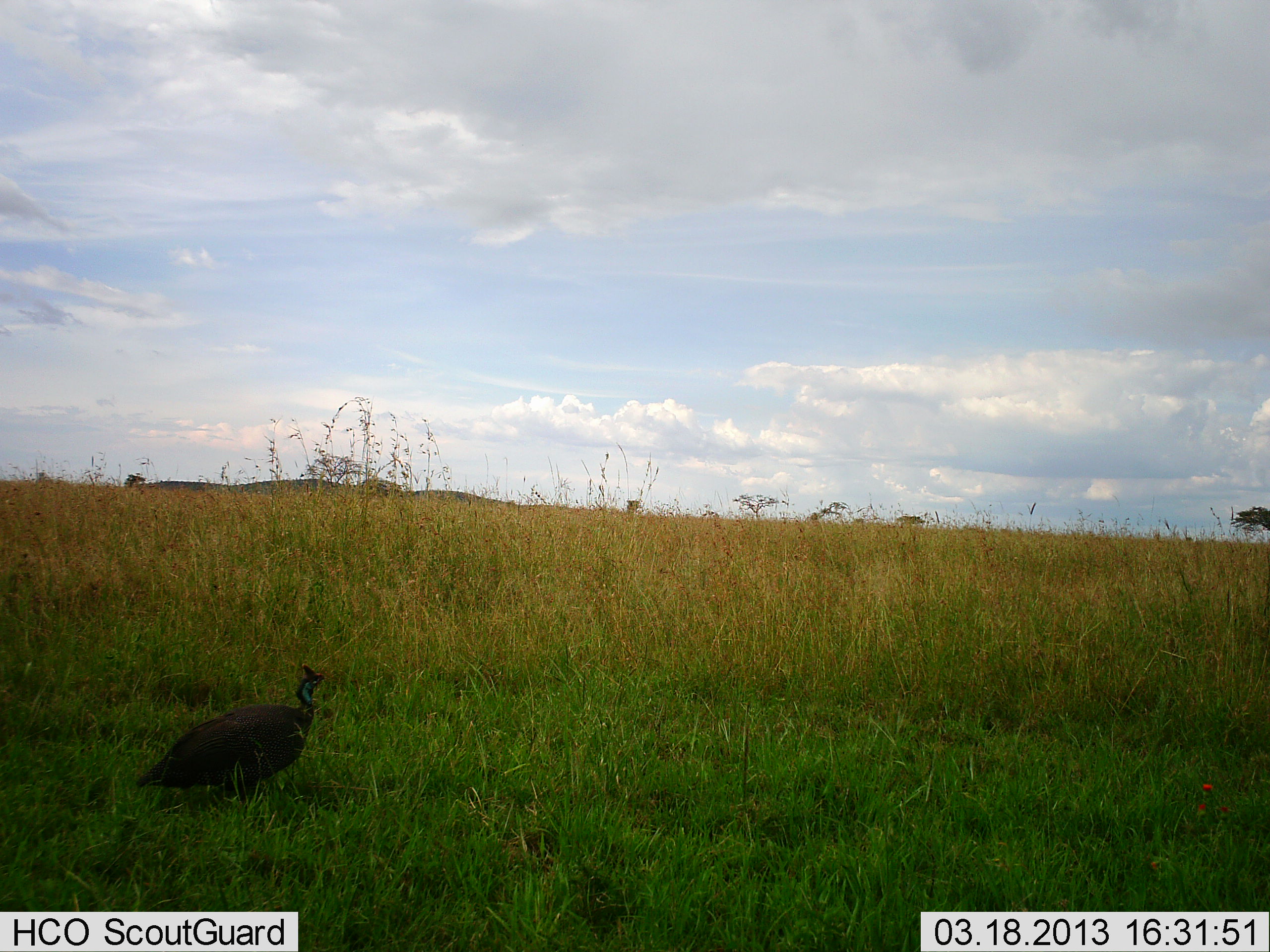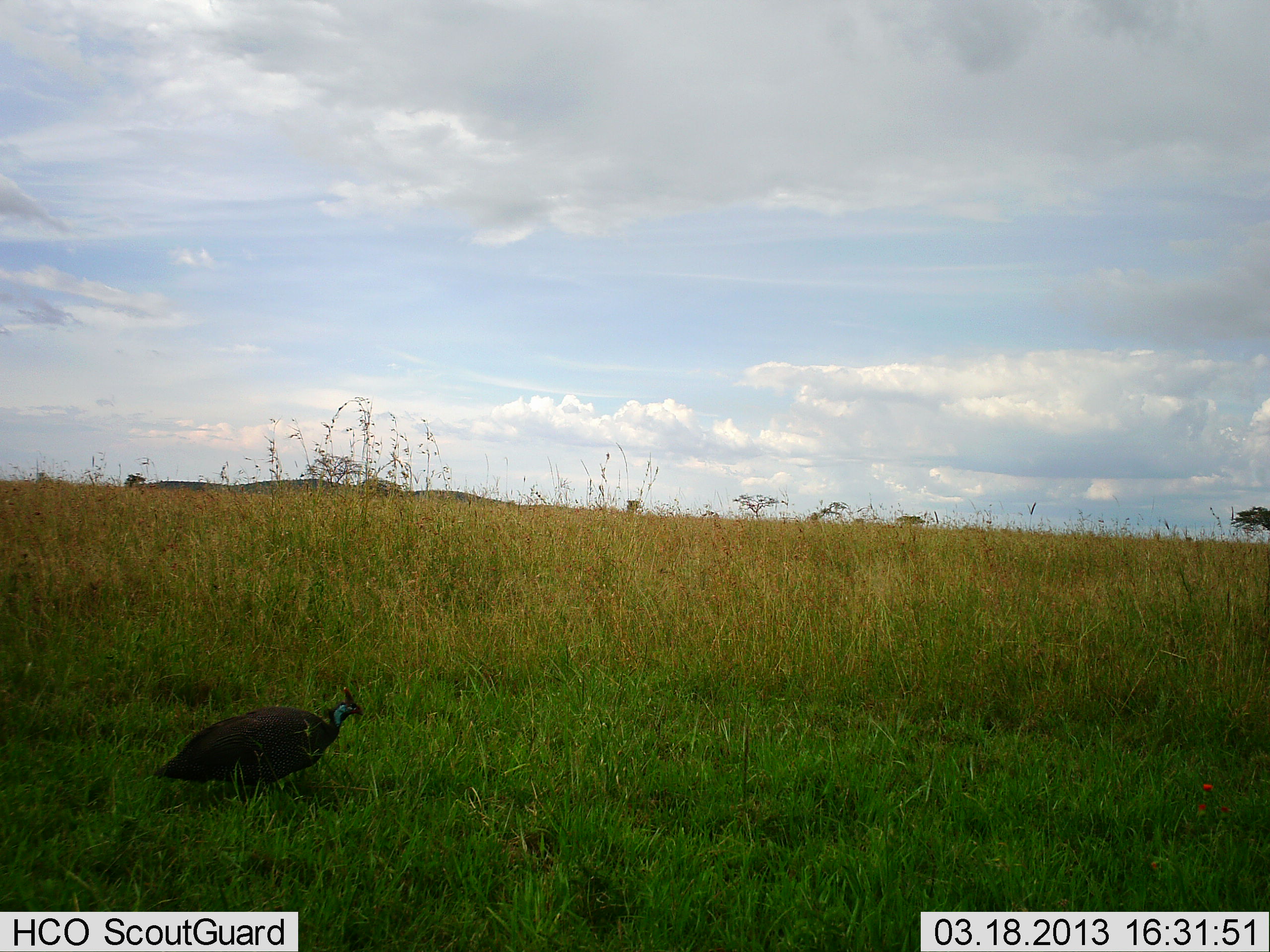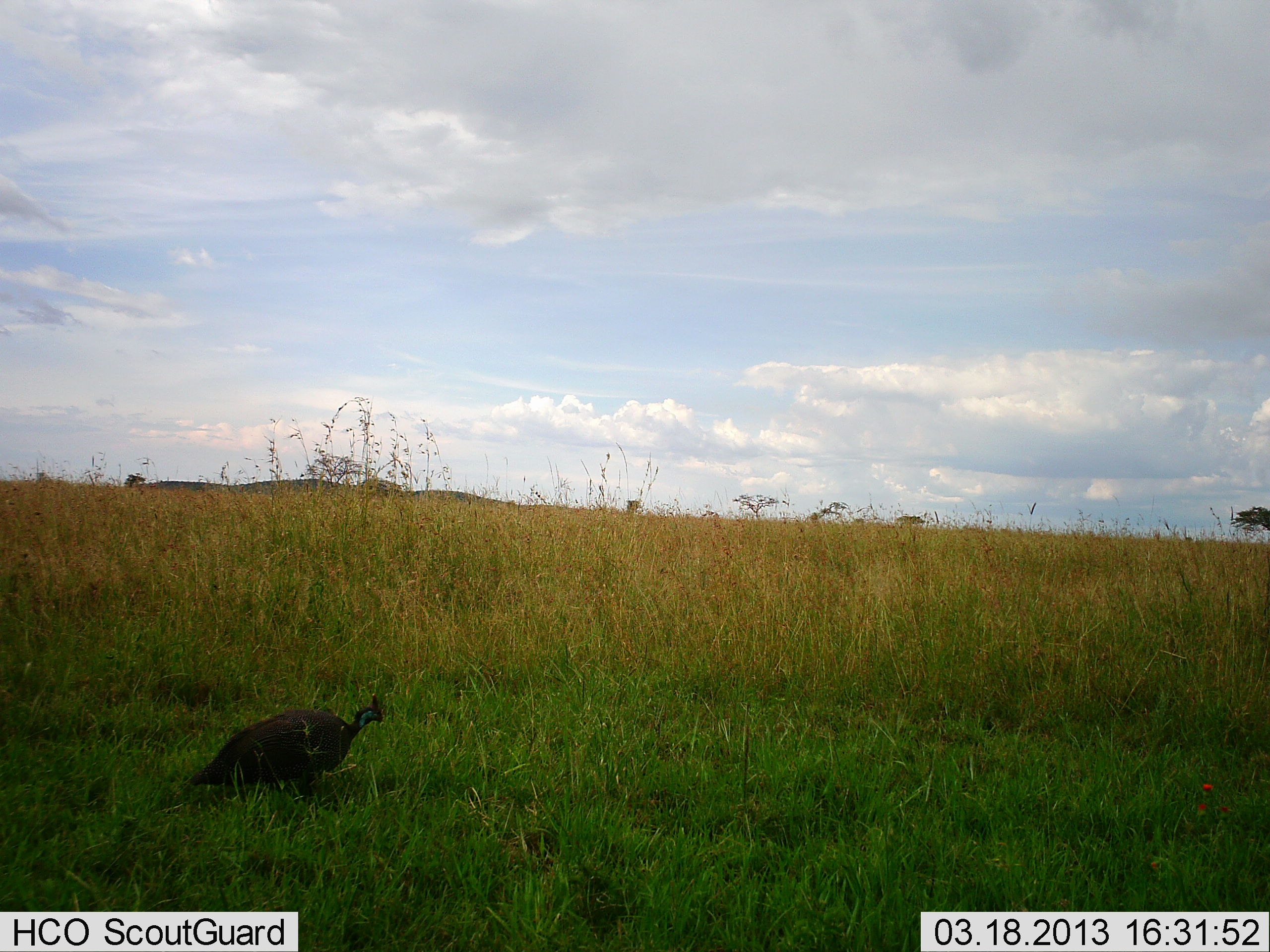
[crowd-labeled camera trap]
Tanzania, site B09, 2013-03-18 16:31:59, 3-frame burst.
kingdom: Animalia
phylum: Chordata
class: Aves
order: Galliformes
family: Numididae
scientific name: Numididae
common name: guinea fowl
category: guineafowl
Guineafowl (guinea fowl) (Numididae), count 1. Behavior (volunteer vote fractions): standing 23%, resting 0%, moving 68%, interacting 0%. Young present (vote fraction): 0%. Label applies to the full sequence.